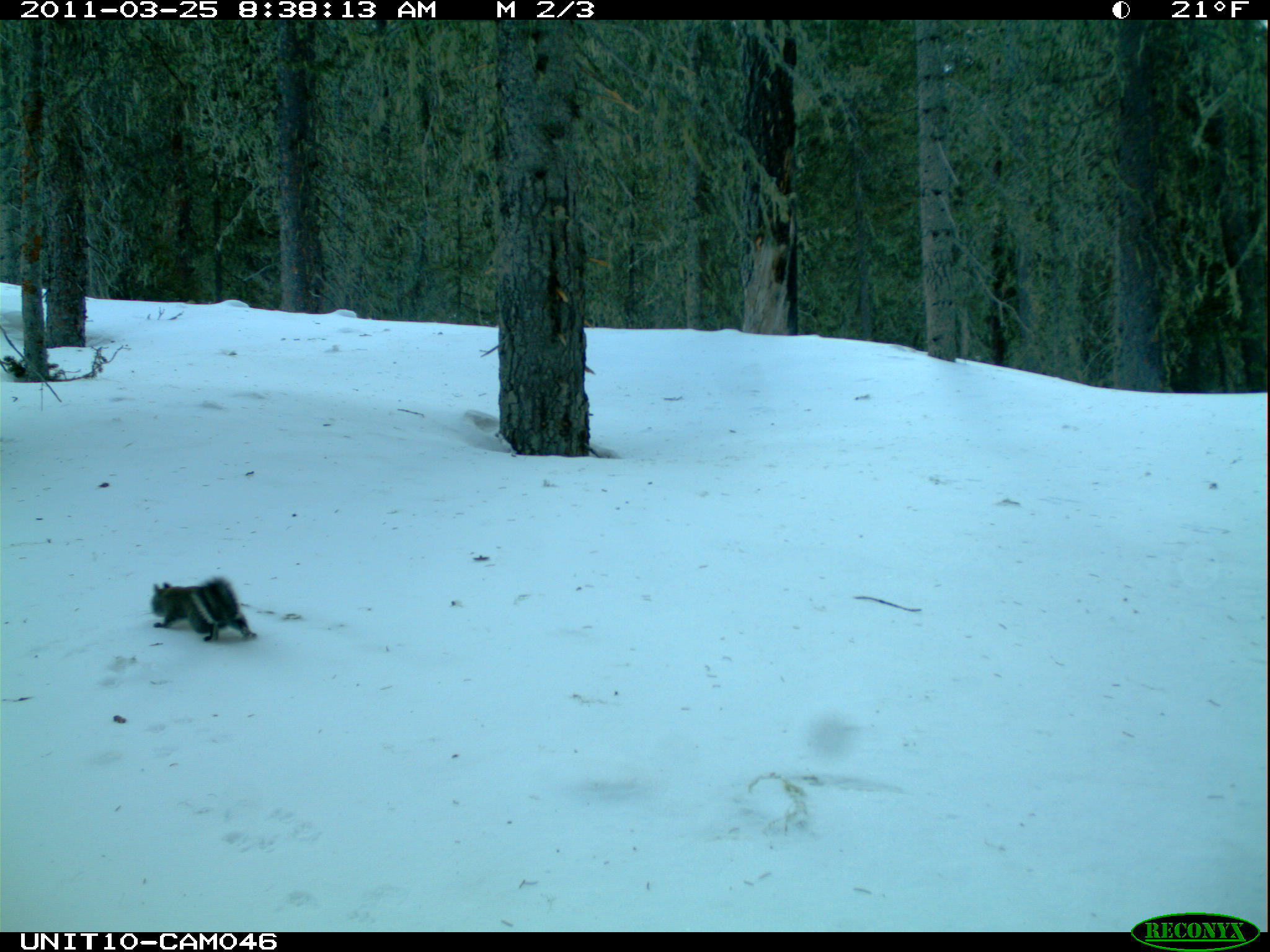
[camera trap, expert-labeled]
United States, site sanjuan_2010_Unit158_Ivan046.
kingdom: Animalia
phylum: Chordata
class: Mammalia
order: Rodentia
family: Sciuridae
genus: Tamiasciurus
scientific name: Tamiasciurus hudsonicus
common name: american red squirrel